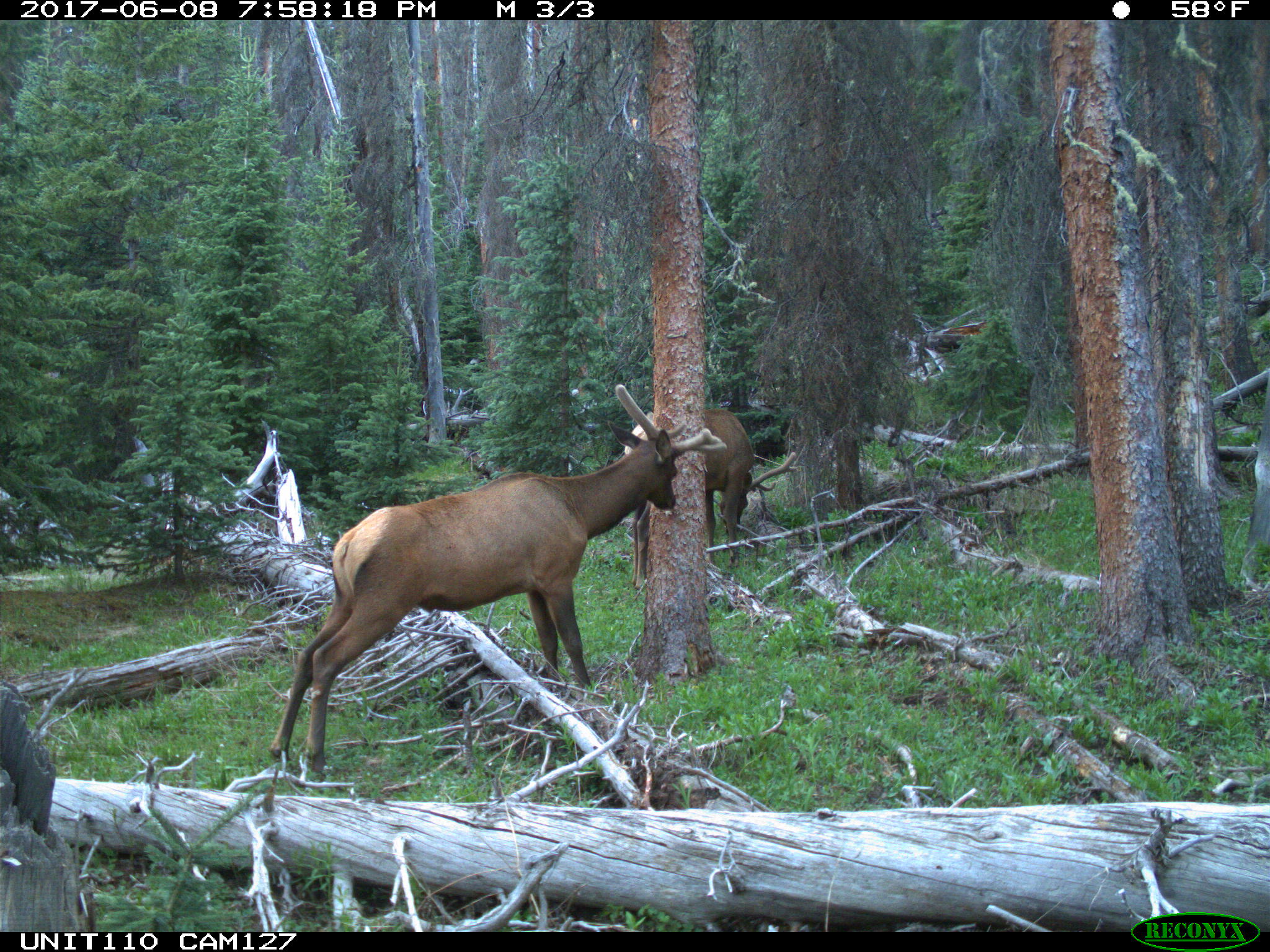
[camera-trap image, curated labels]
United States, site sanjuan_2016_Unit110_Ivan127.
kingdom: Animalia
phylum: Chordata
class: Mammalia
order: Artiodactyla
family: Cervidae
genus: Cervus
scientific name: Cervus elaphus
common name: red deer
Cervus elaphus (red deer).